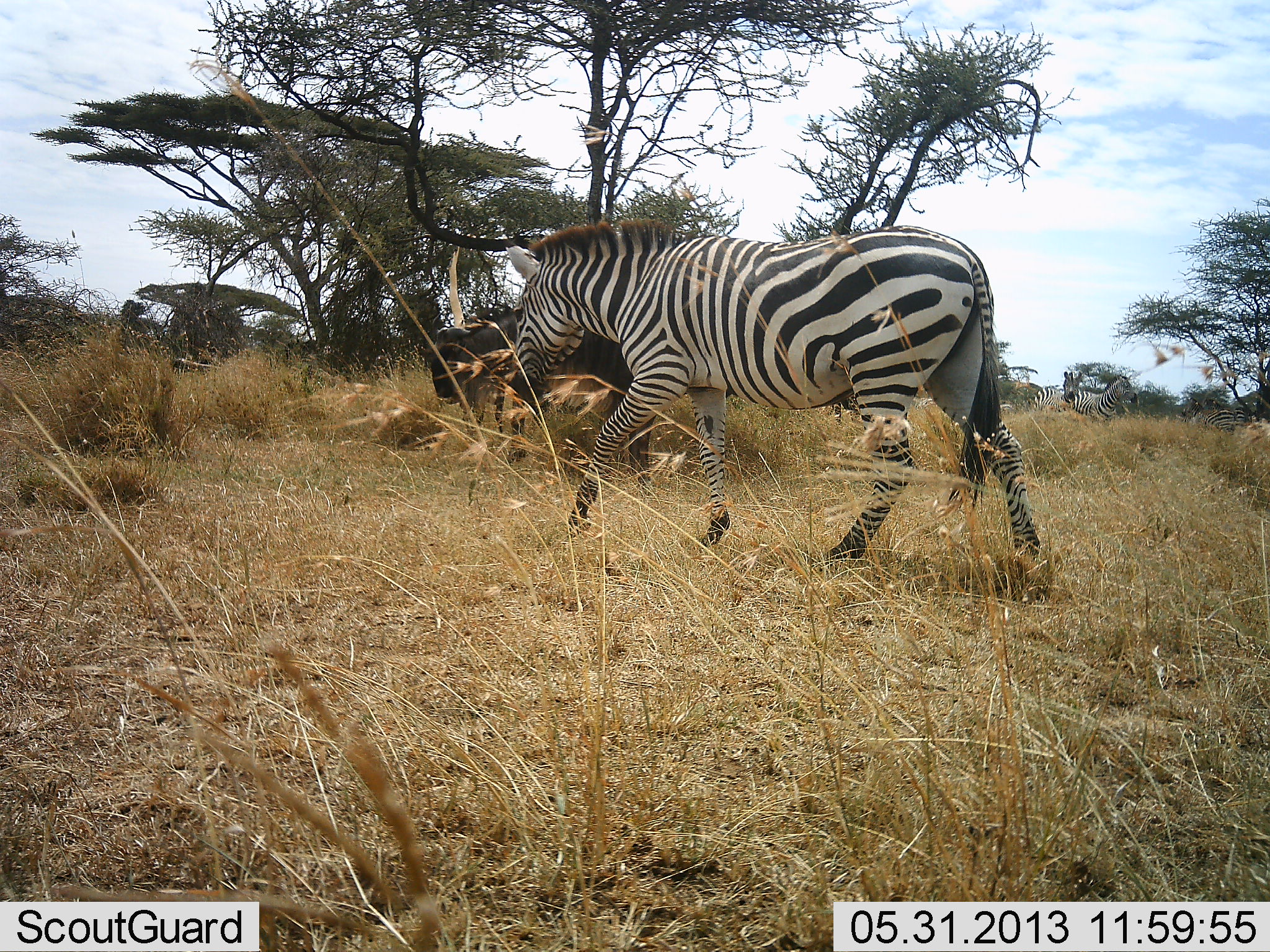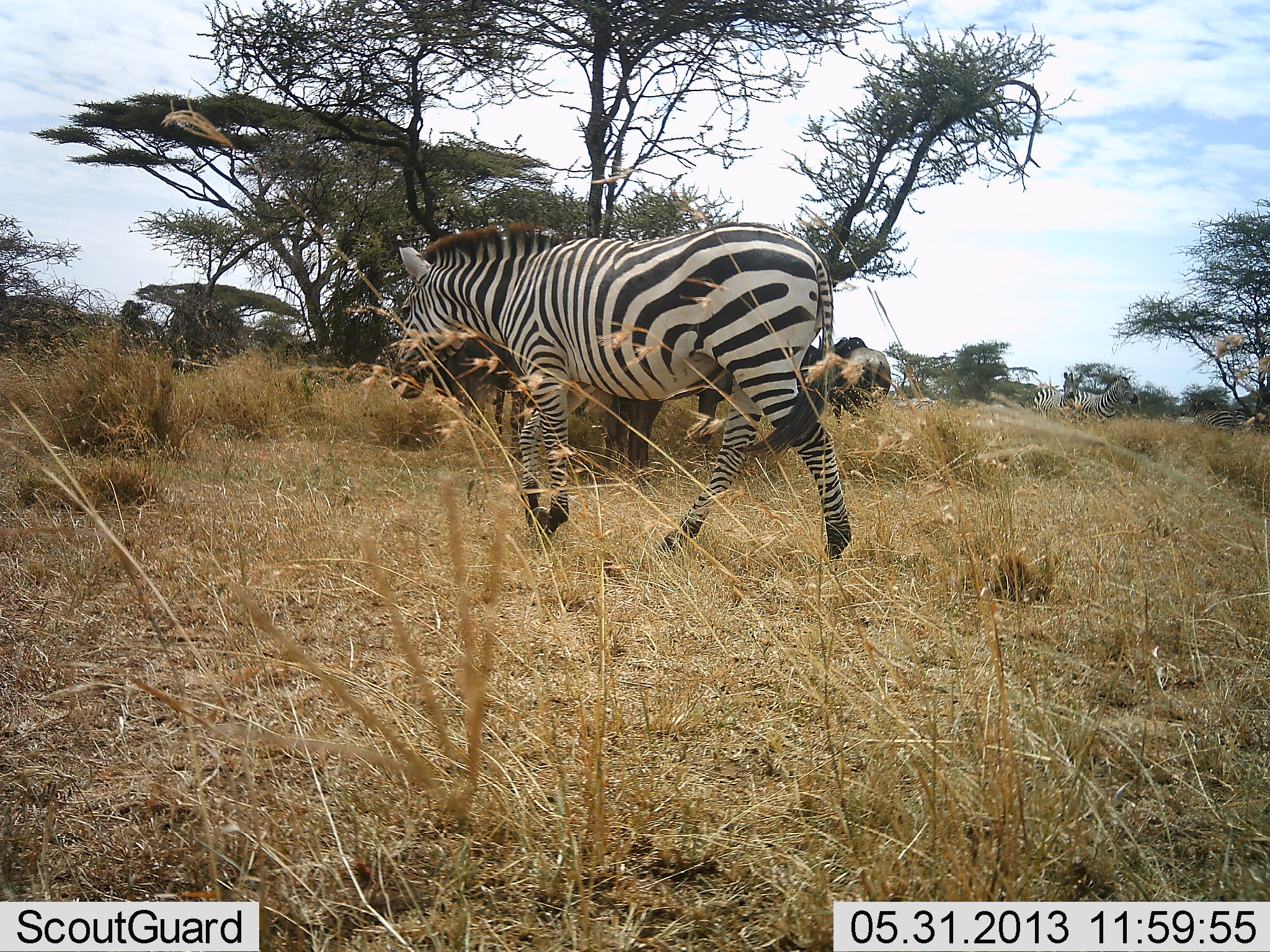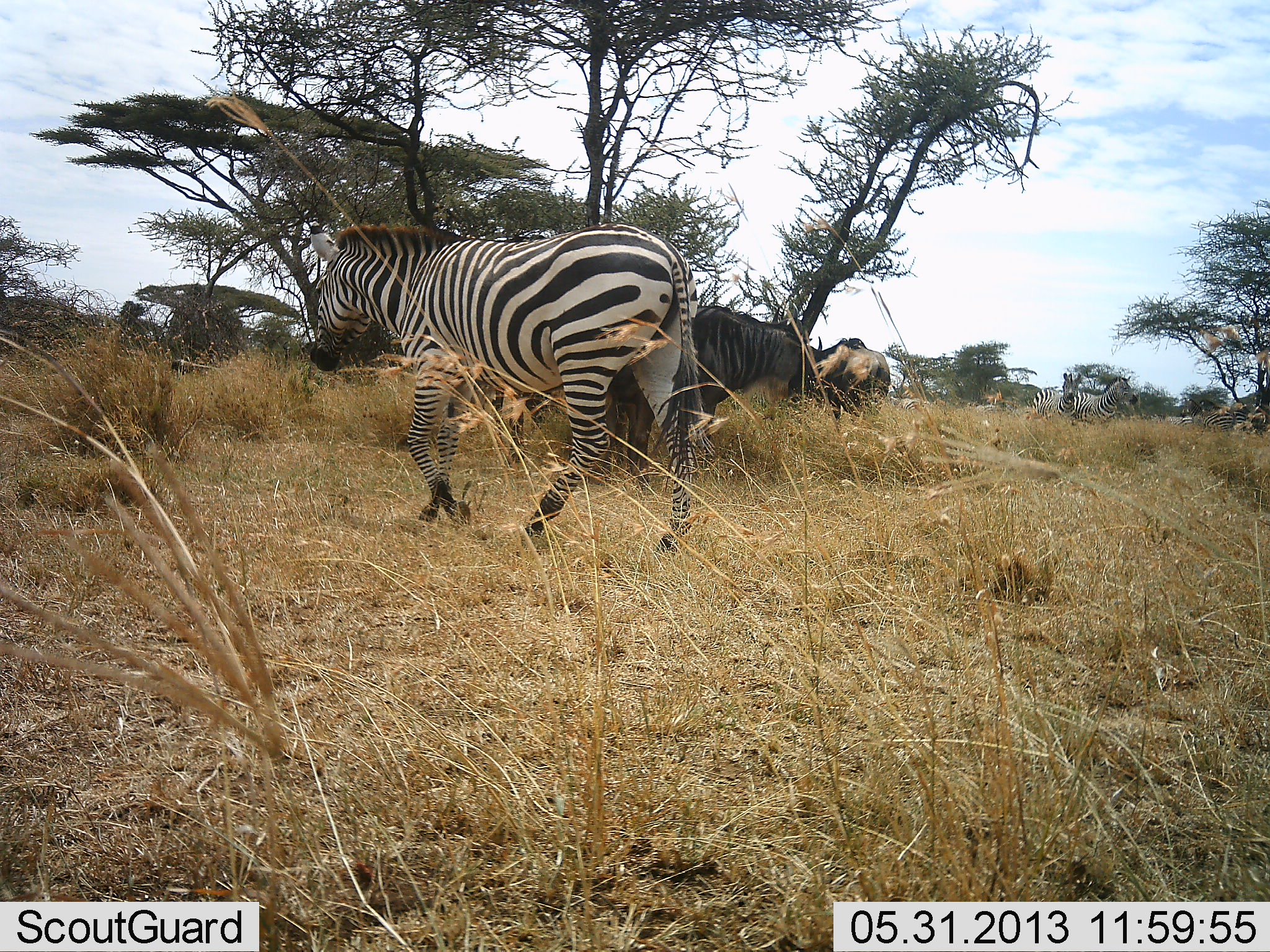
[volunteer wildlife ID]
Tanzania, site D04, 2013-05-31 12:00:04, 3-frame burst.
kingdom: Animalia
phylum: Chordata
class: Mammalia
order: Artiodactyla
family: Bovidae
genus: Connochaetes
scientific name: Connochaetes taurinus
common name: blue wildebeest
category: wildebeest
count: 3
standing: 92%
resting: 0%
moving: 0%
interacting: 0%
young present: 0%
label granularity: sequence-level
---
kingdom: Animalia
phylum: Chordata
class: Mammalia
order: Perissodactyla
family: Equidae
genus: Equus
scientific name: Equus quagga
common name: plains zebra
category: zebra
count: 1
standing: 46%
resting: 0%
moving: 92%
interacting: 0%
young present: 0%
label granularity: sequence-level